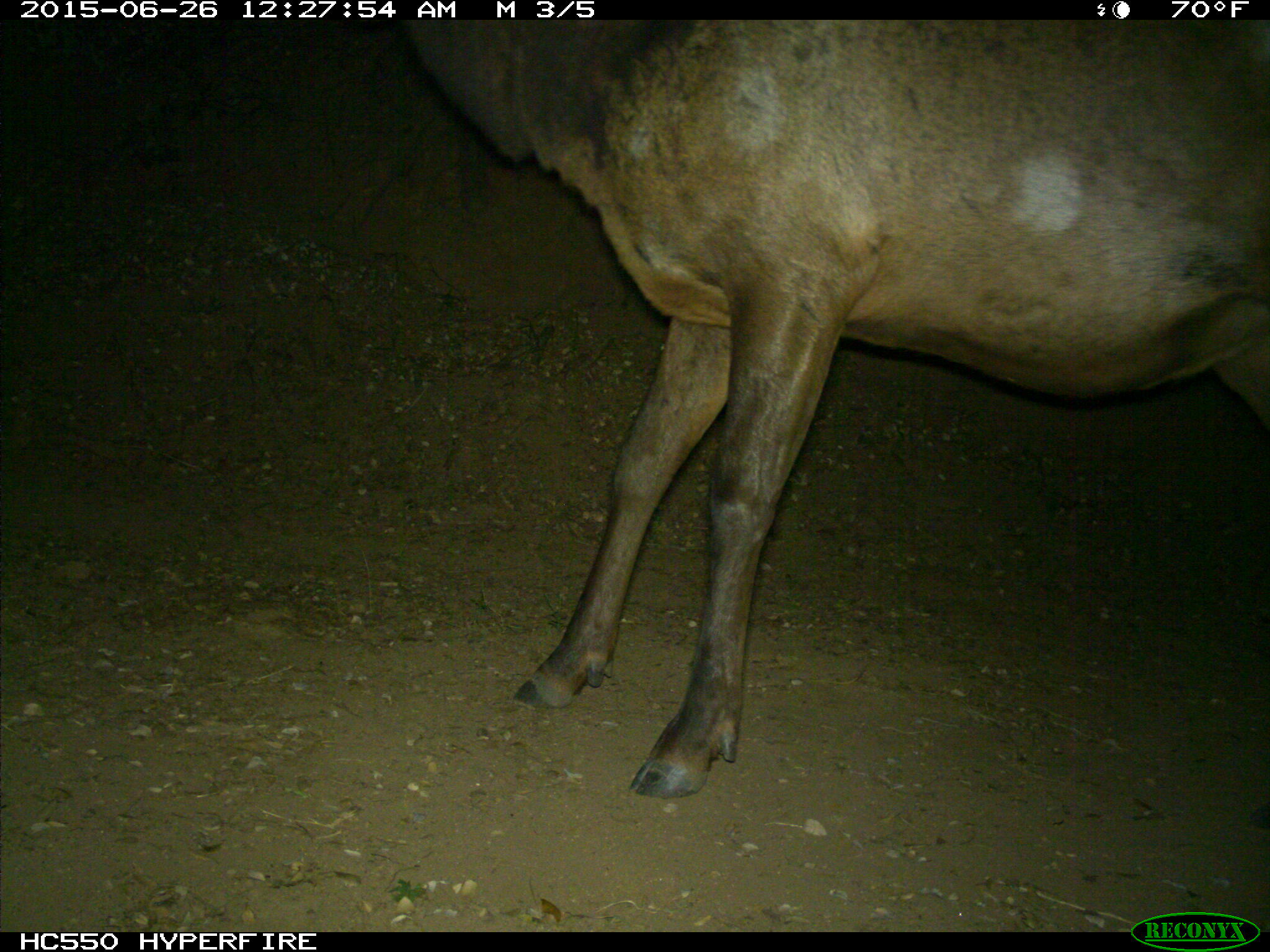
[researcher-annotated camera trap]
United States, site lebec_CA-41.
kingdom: Animalia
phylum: Chordata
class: Mammalia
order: Artiodactyla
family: Cervidae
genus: Cervus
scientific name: Cervus canadensis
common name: elk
Cervus canadensis (elk).